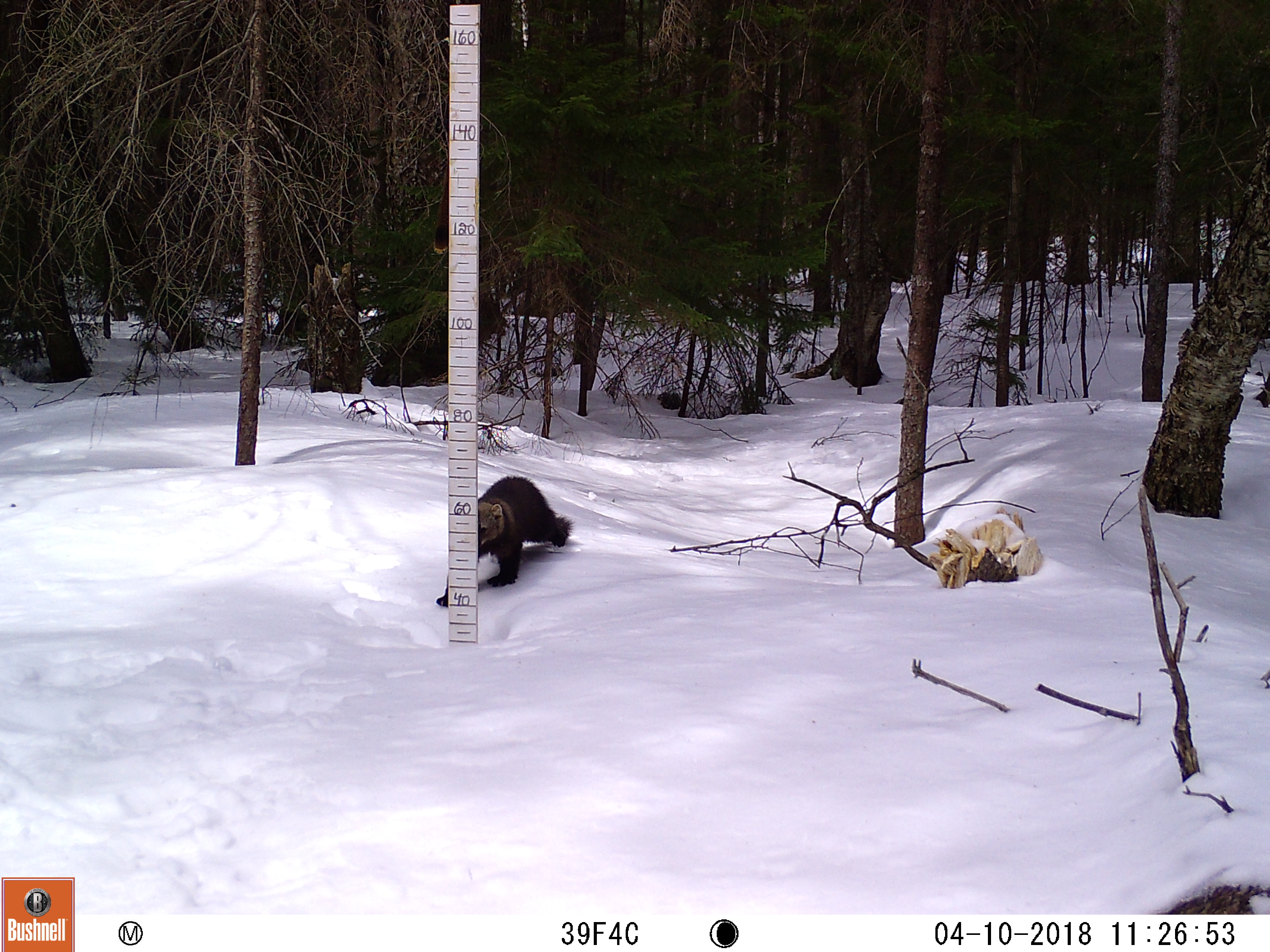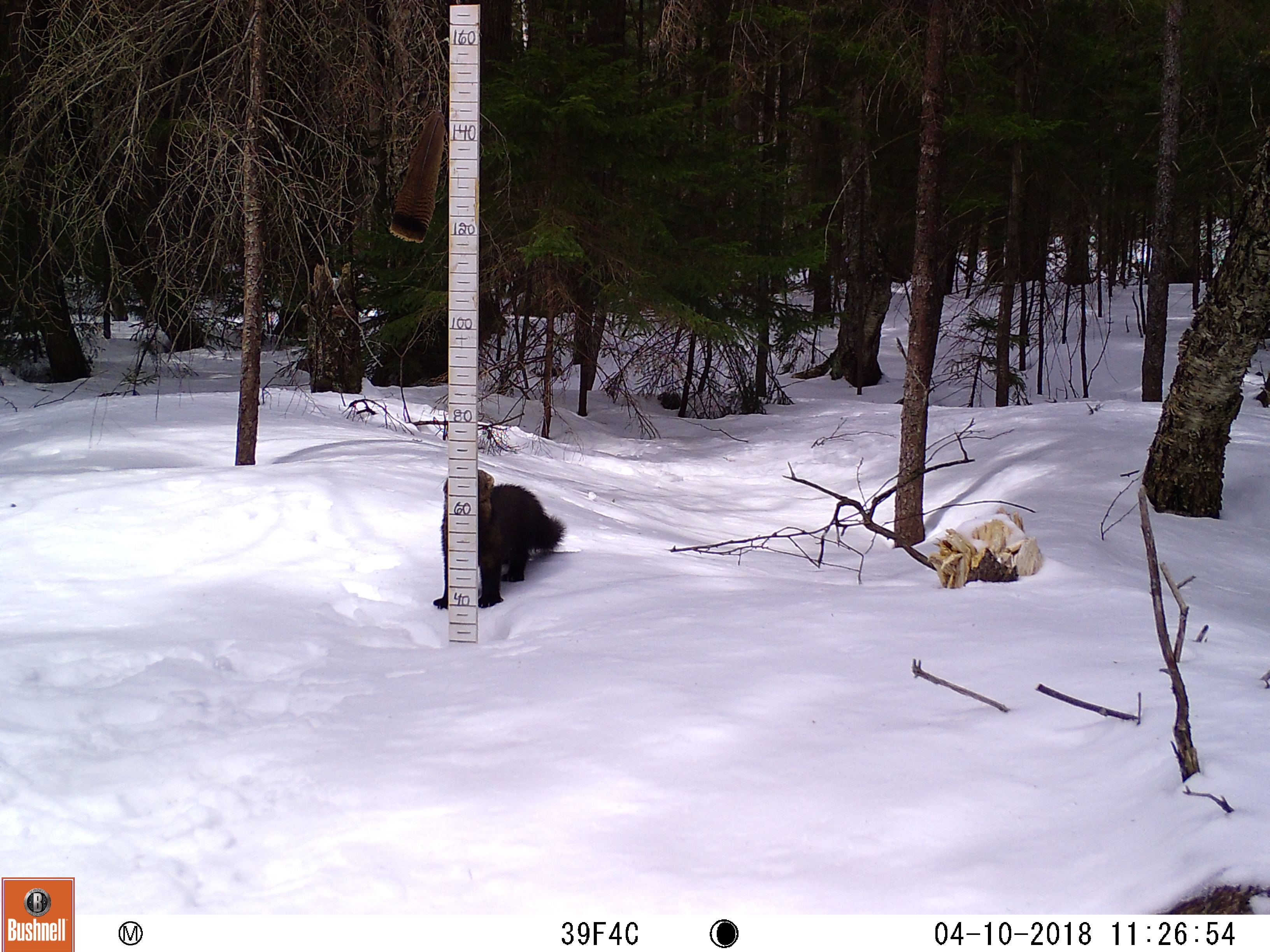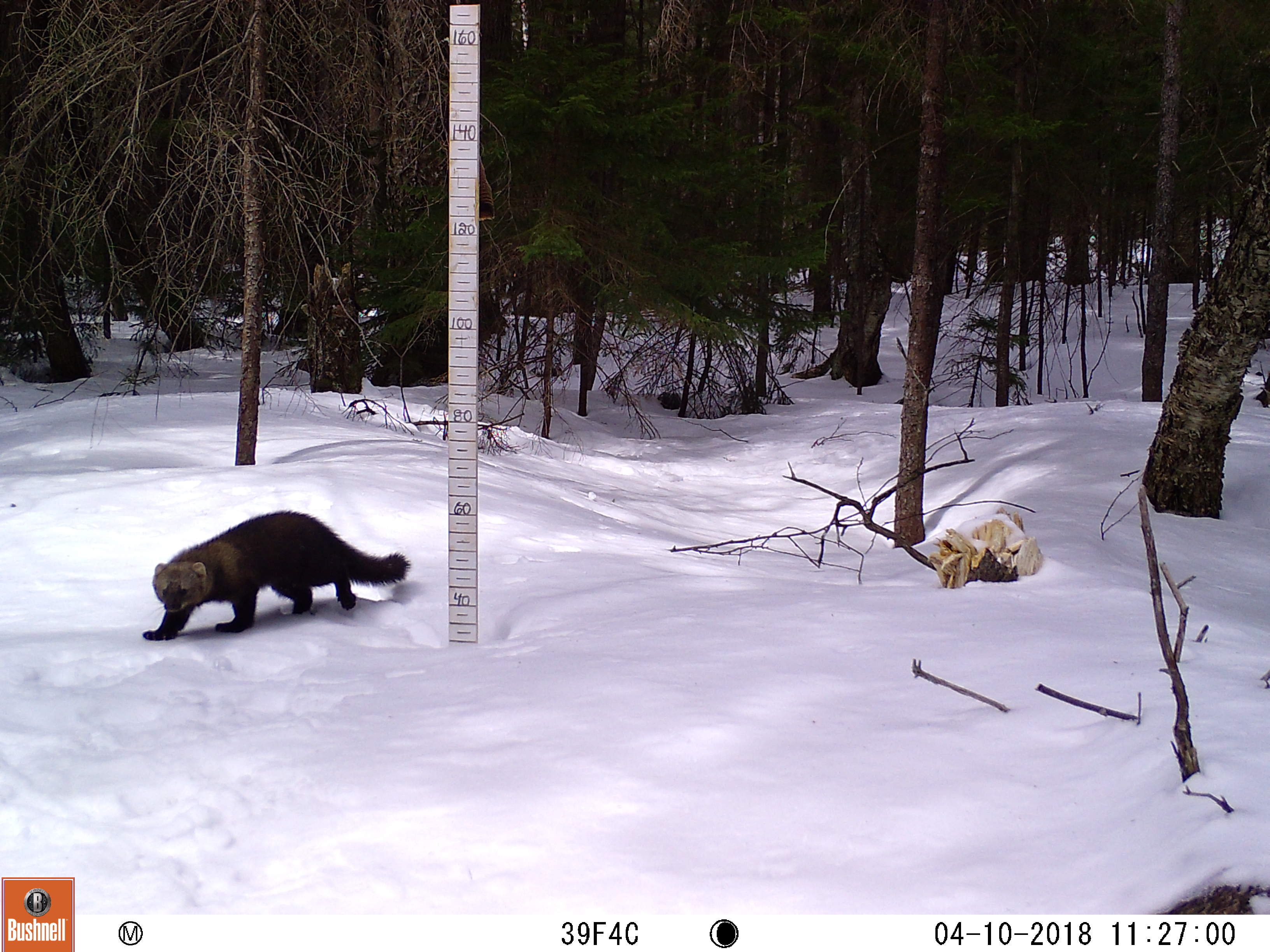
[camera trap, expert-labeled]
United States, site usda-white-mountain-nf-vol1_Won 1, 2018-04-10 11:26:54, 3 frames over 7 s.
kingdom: Animalia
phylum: Chordata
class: Mammalia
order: Carnivora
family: Mustelidae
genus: Pekania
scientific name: Pekania pennanti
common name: fisher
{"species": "fisher (Pekania pennanti)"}